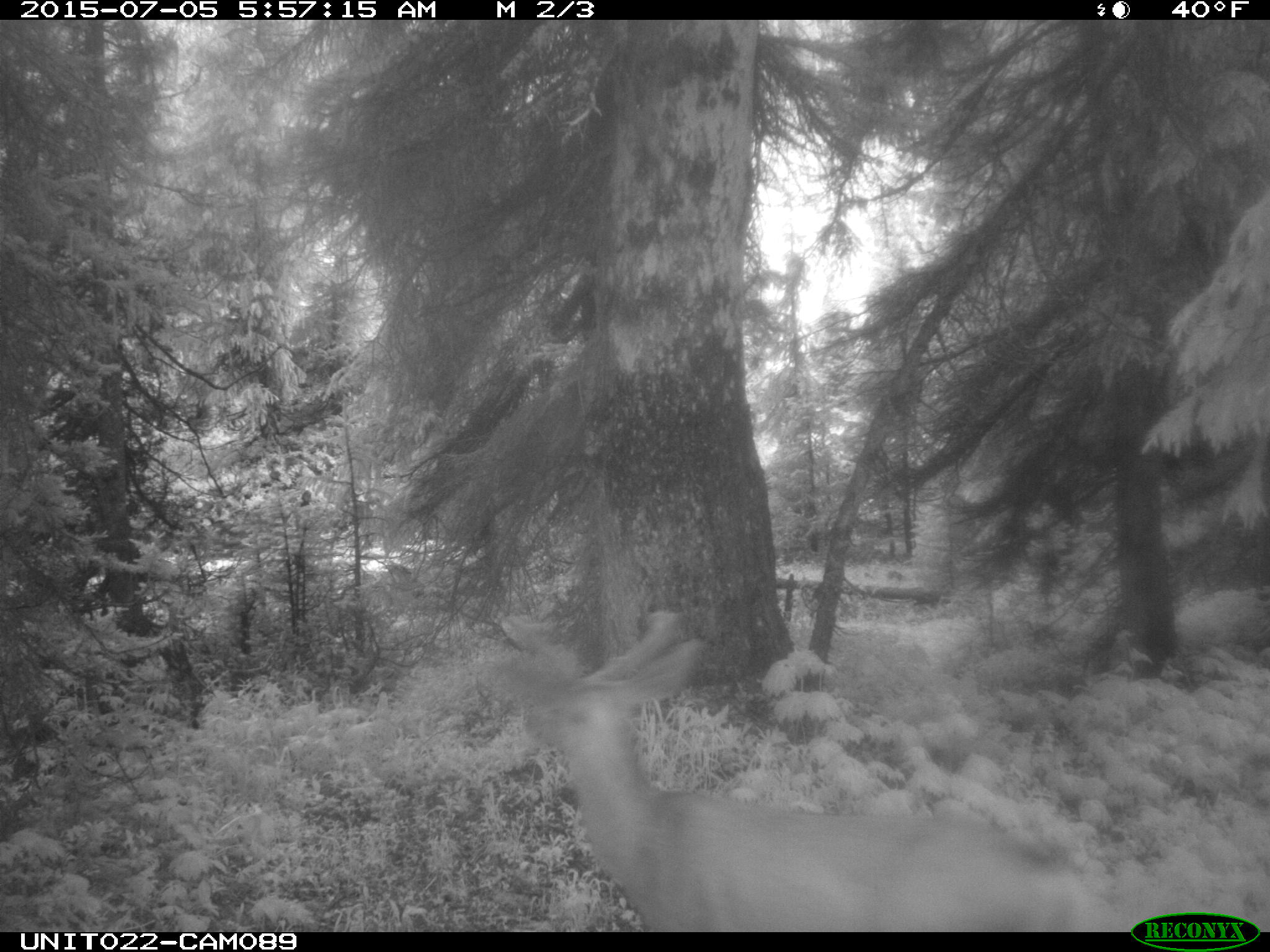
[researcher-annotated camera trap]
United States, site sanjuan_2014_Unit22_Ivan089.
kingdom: Animalia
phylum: Chordata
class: Mammalia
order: Artiodactyla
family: Cervidae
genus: Odocoileus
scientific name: Odocoileus hemionus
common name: mule deer